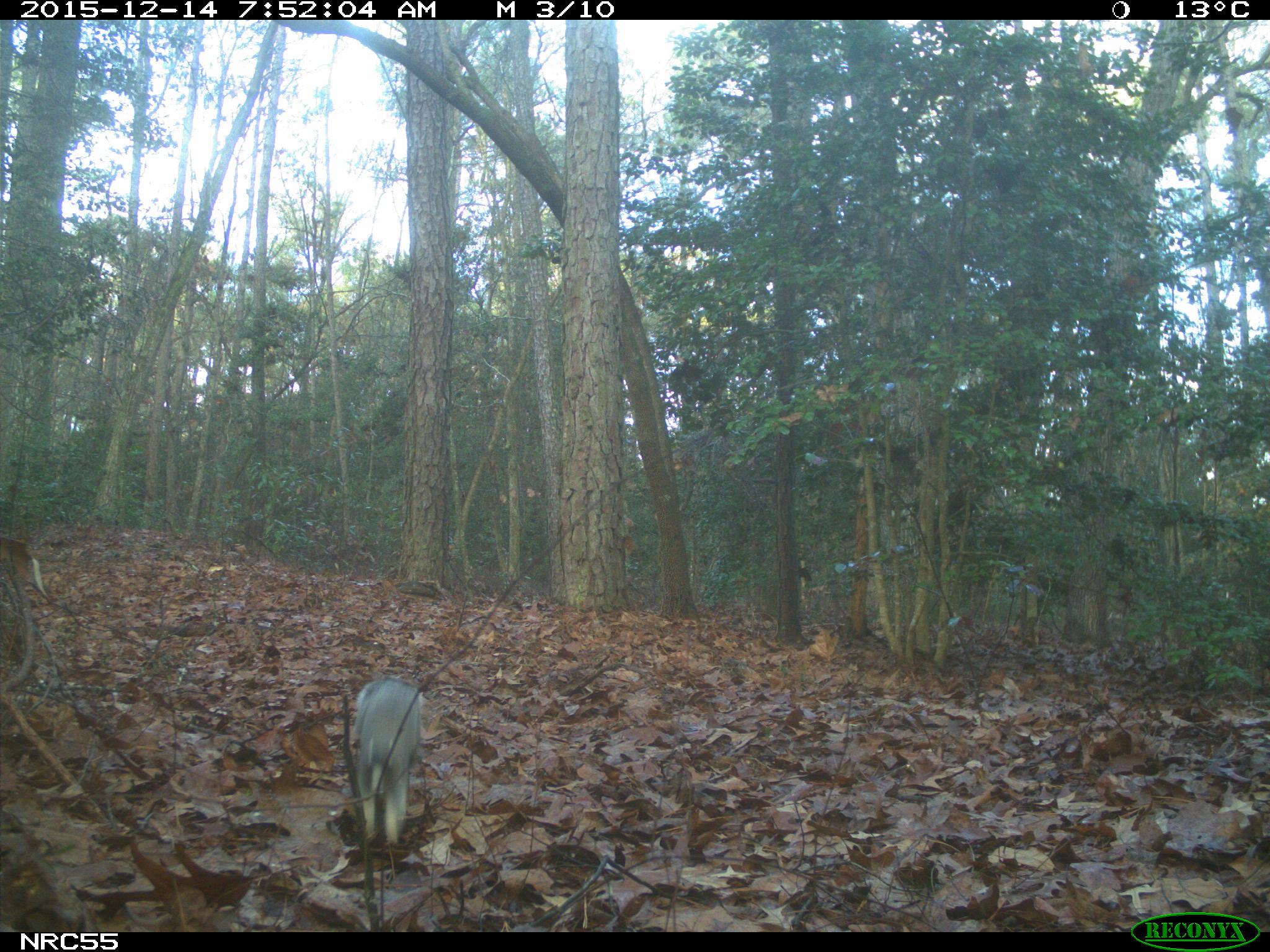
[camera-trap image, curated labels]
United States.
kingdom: Animalia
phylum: Chordata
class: Mammalia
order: Rodentia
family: Sciuridae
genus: Sciurus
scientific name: Sciurus niger cinereus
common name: eastern fox squirrel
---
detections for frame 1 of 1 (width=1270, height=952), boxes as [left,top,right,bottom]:
Eastern Fox Squirrel: [345,667,433,862]